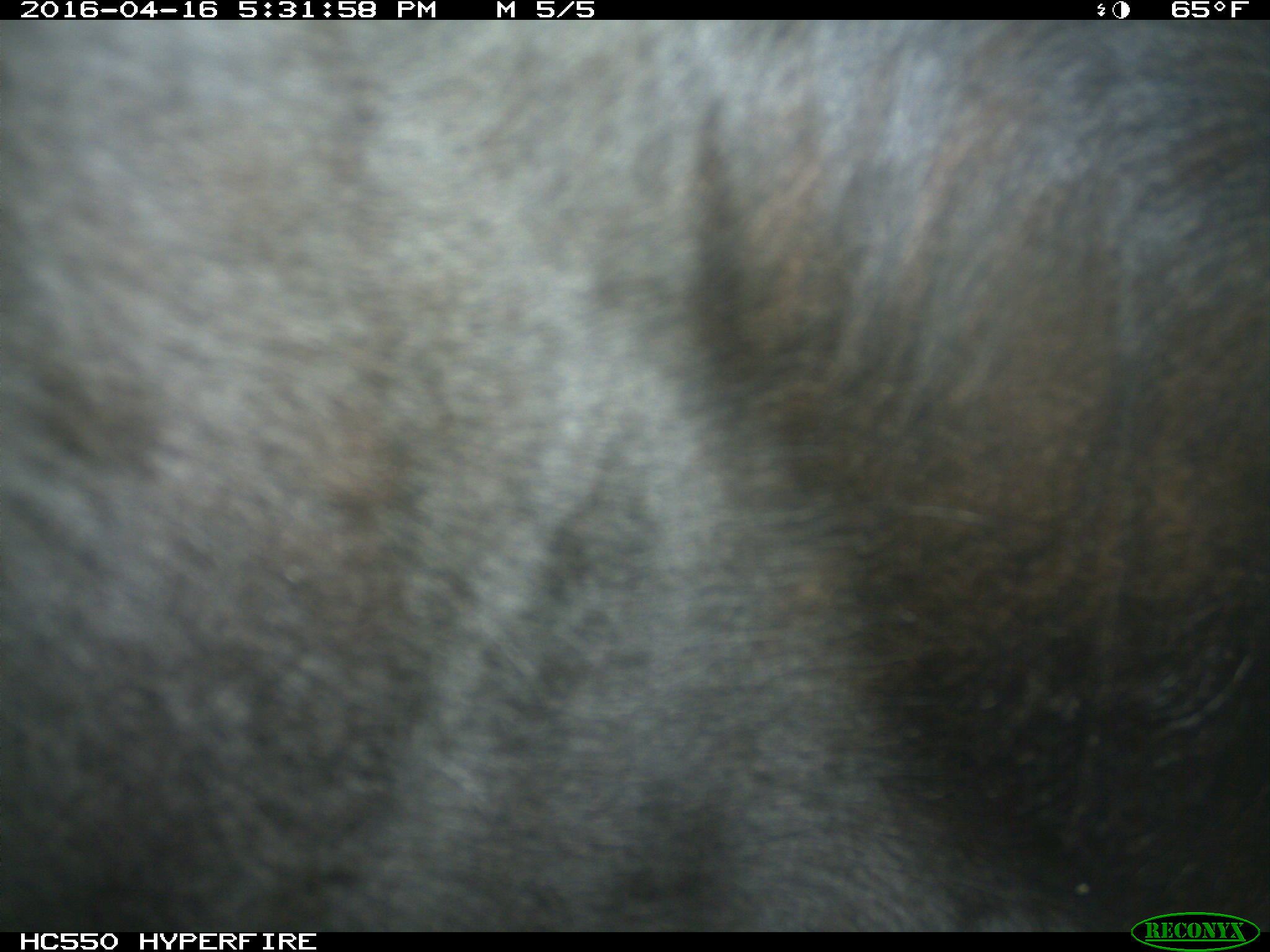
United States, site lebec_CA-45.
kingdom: Animalia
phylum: Chordata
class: Mammalia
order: Artiodactyla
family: Bovidae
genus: Bos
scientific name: Bos taurus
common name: domestic cow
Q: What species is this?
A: Bos taurus (domestic cow).